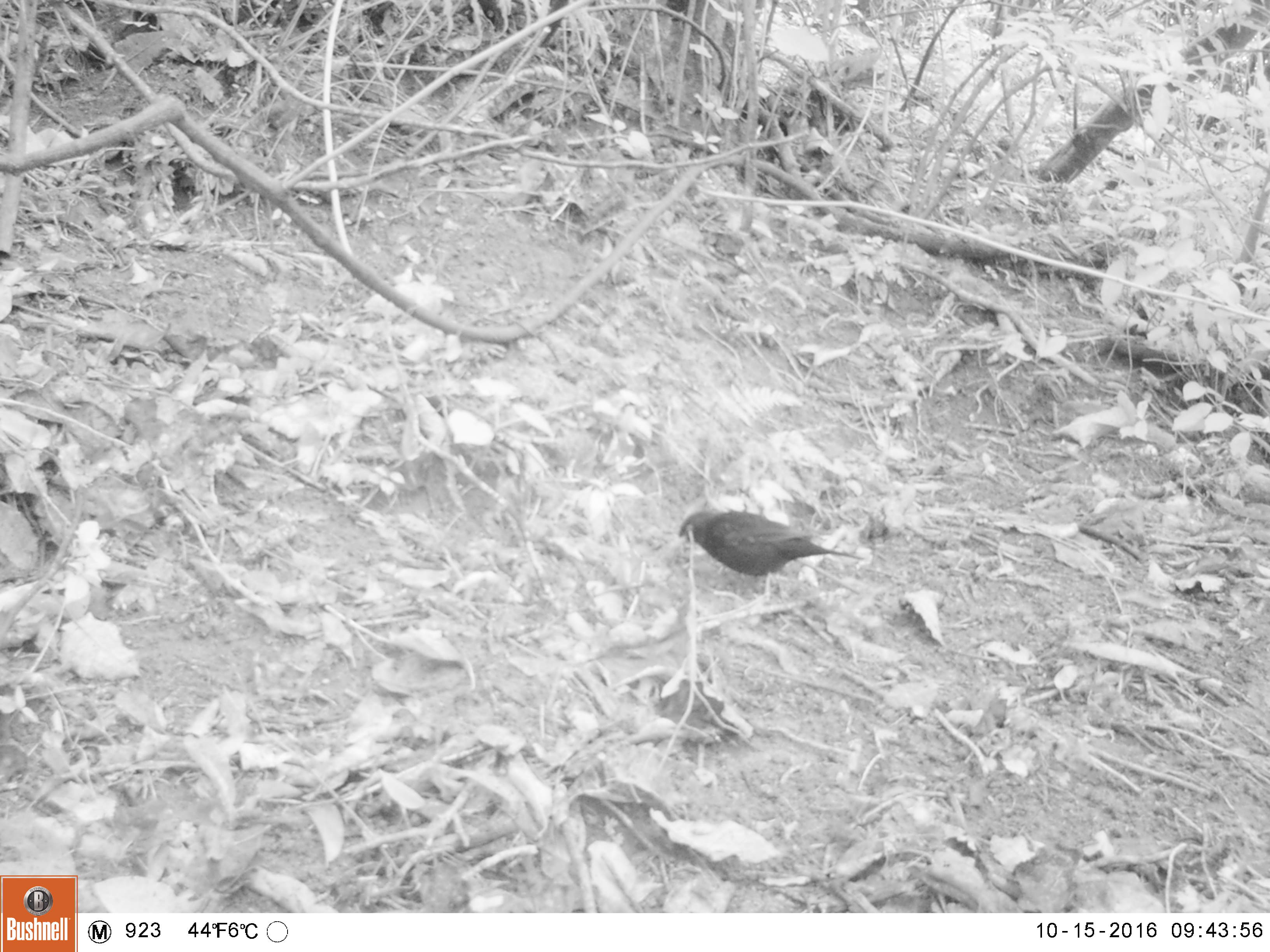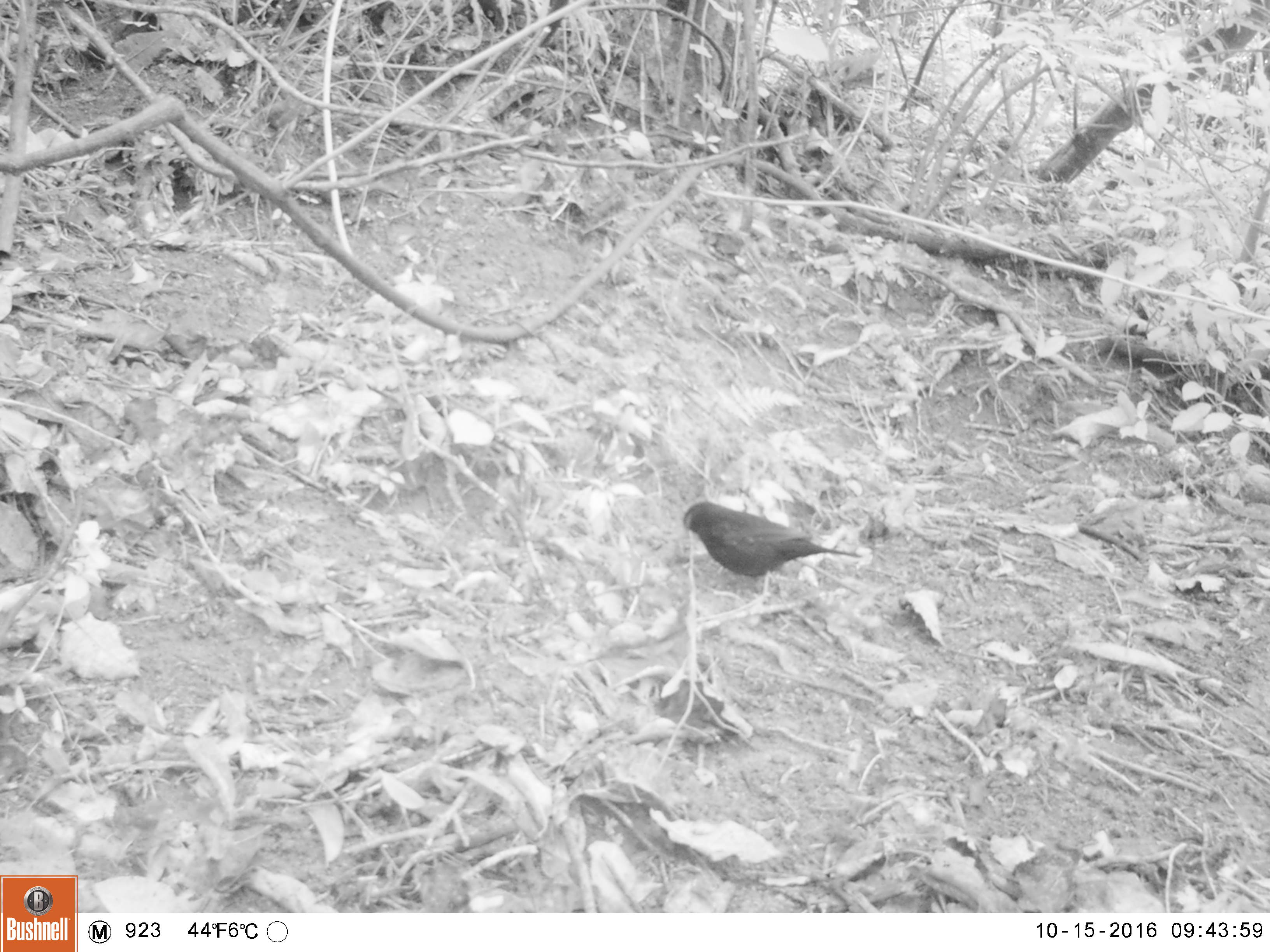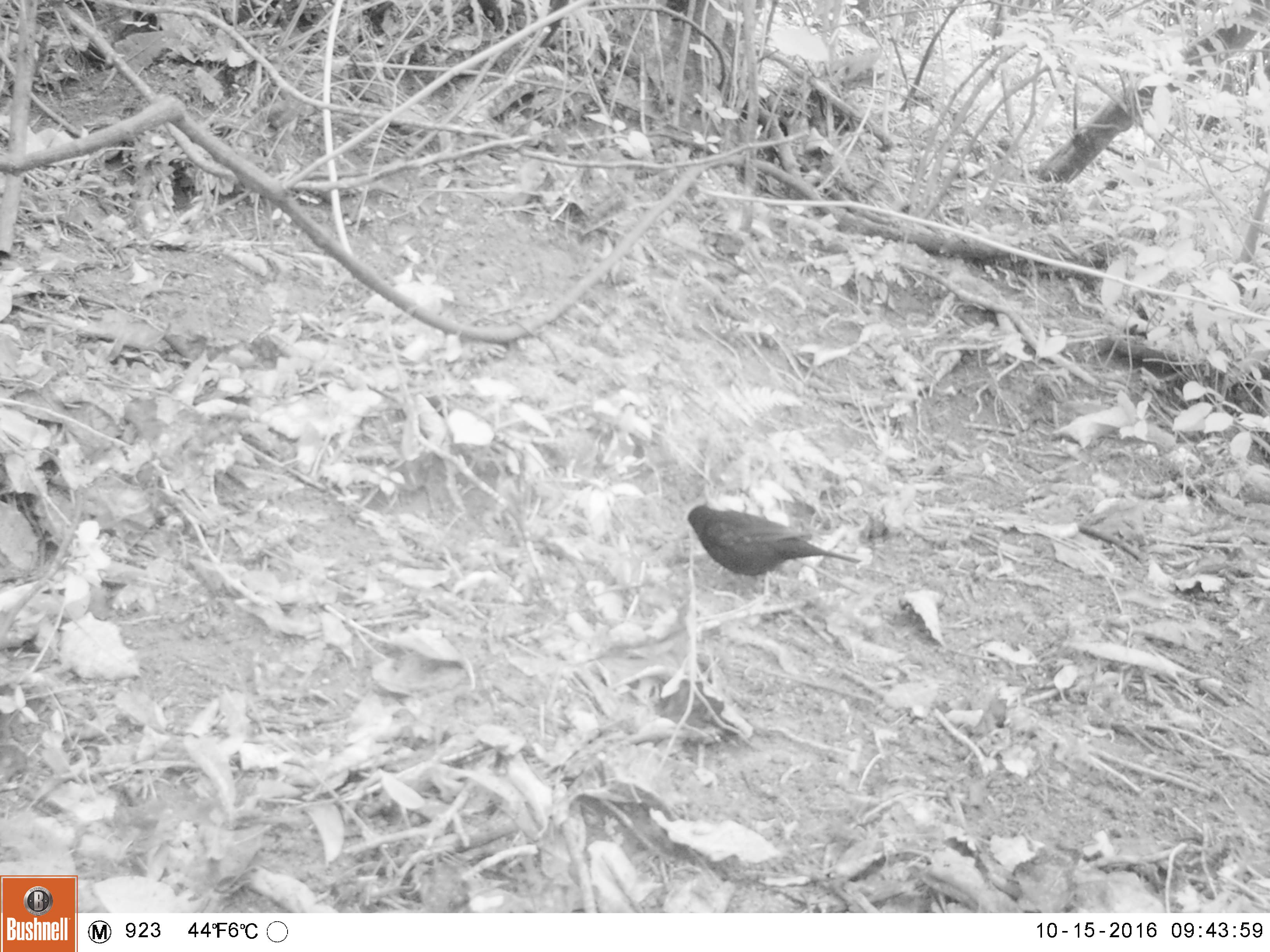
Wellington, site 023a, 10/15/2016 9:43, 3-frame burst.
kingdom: Animalia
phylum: Chordata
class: Aves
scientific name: Aves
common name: bird